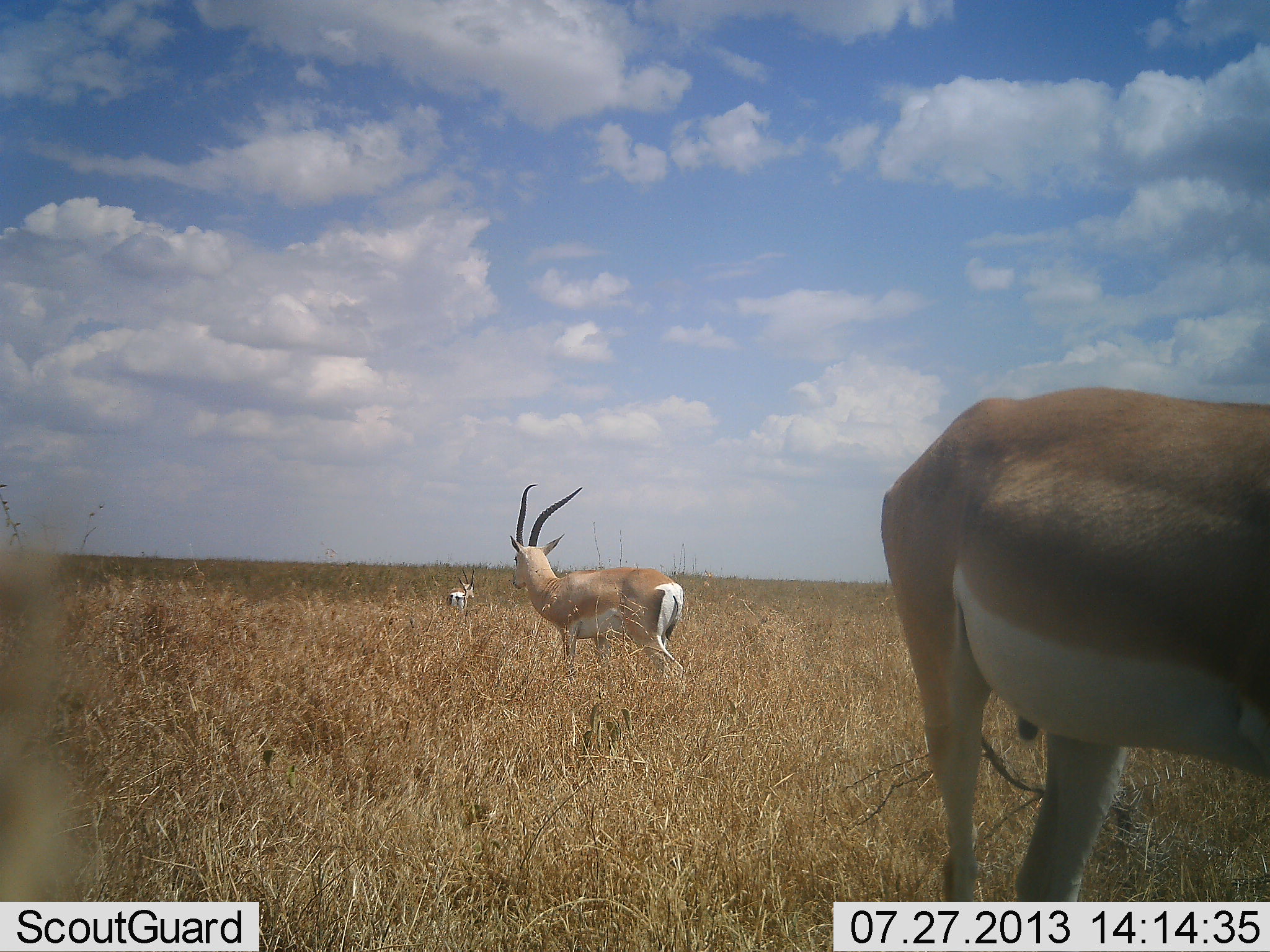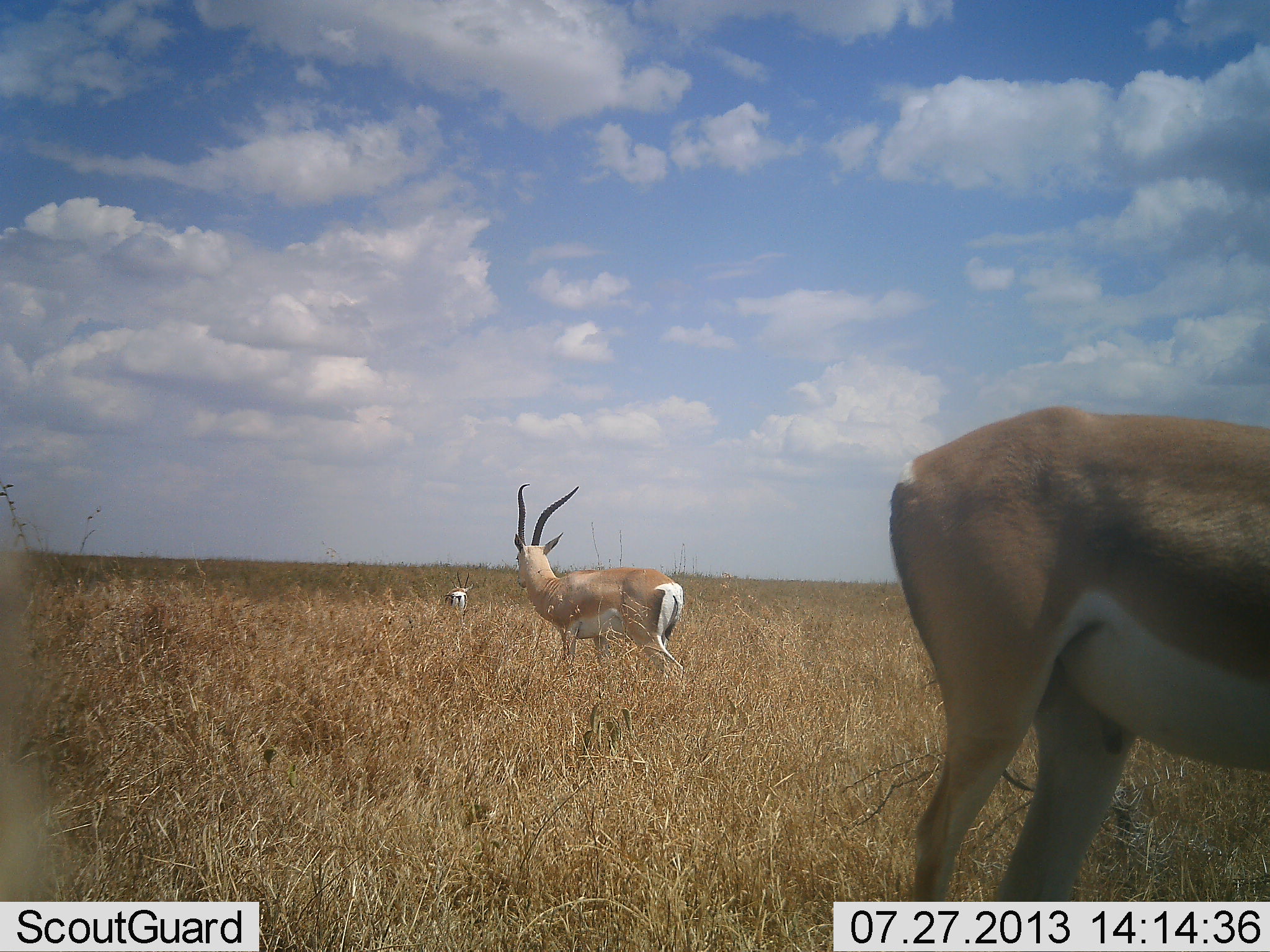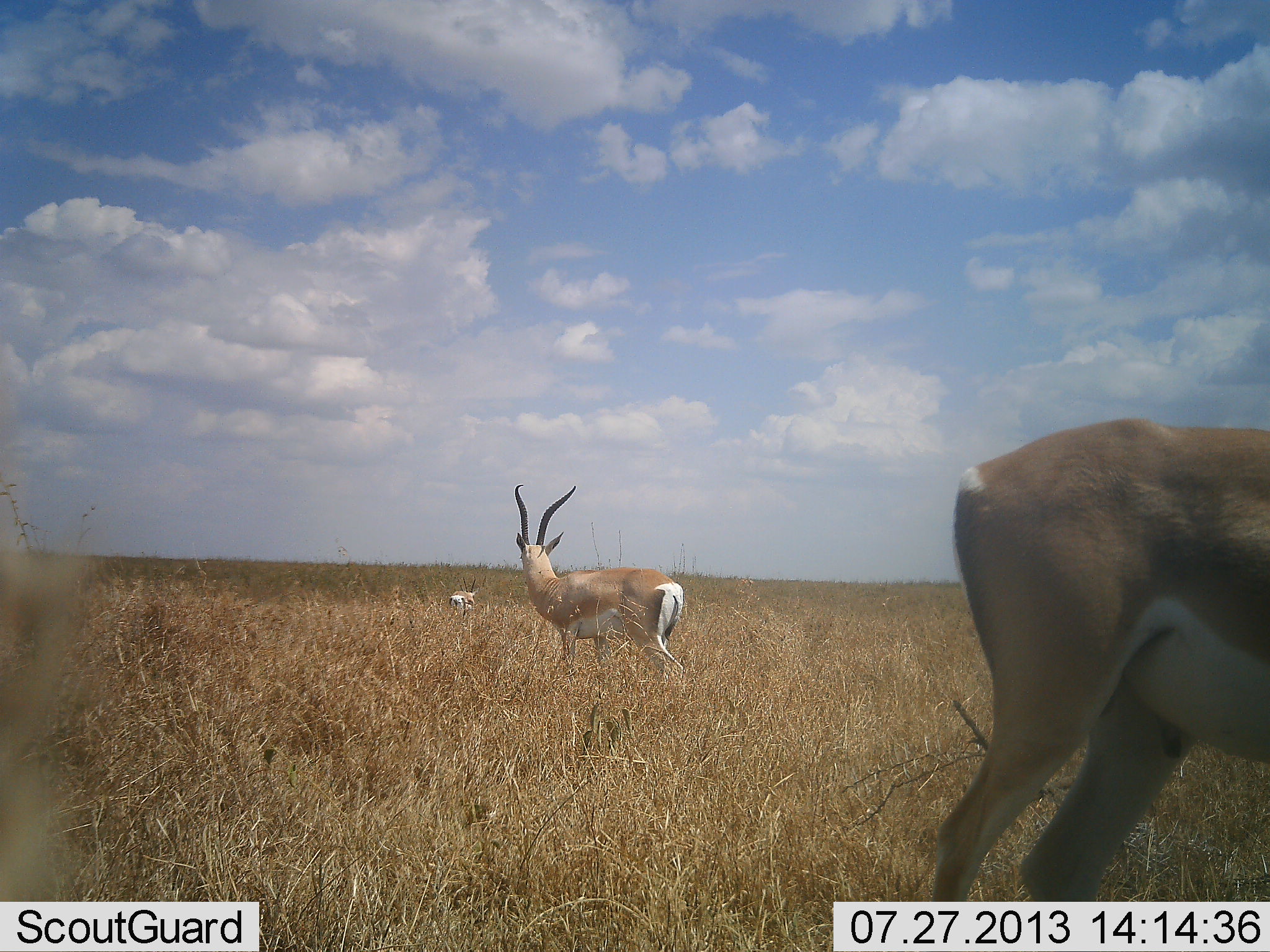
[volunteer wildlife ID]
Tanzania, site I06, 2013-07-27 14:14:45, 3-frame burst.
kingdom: Animalia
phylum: Chordata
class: Mammalia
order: Artiodactyla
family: Bovidae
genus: Nanger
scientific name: Nanger granti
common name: grant's gazelle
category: gazellegrants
Gazellegrants (grant's gazelle) (Nanger granti), count 3. Behavior (volunteer vote fractions): standing 91%, resting 4%, moving 17%, interacting 0%. Young present (vote fraction): 4%. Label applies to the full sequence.